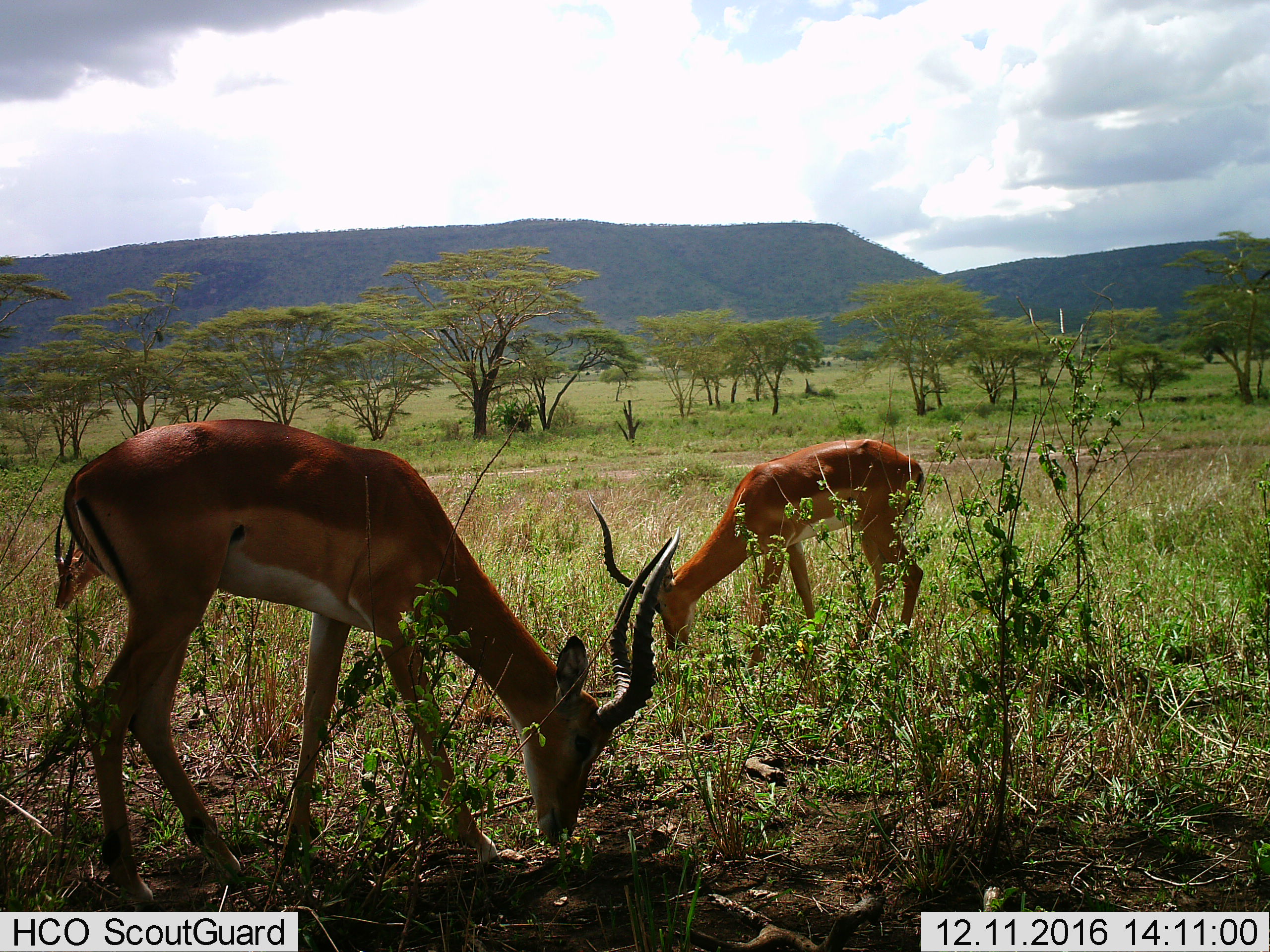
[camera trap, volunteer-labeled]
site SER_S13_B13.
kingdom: Animalia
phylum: Chordata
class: Mammalia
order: Artiodactyla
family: Bovidae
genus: Aepyceros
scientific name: Aepyceros melampus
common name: impala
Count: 2.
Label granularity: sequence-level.